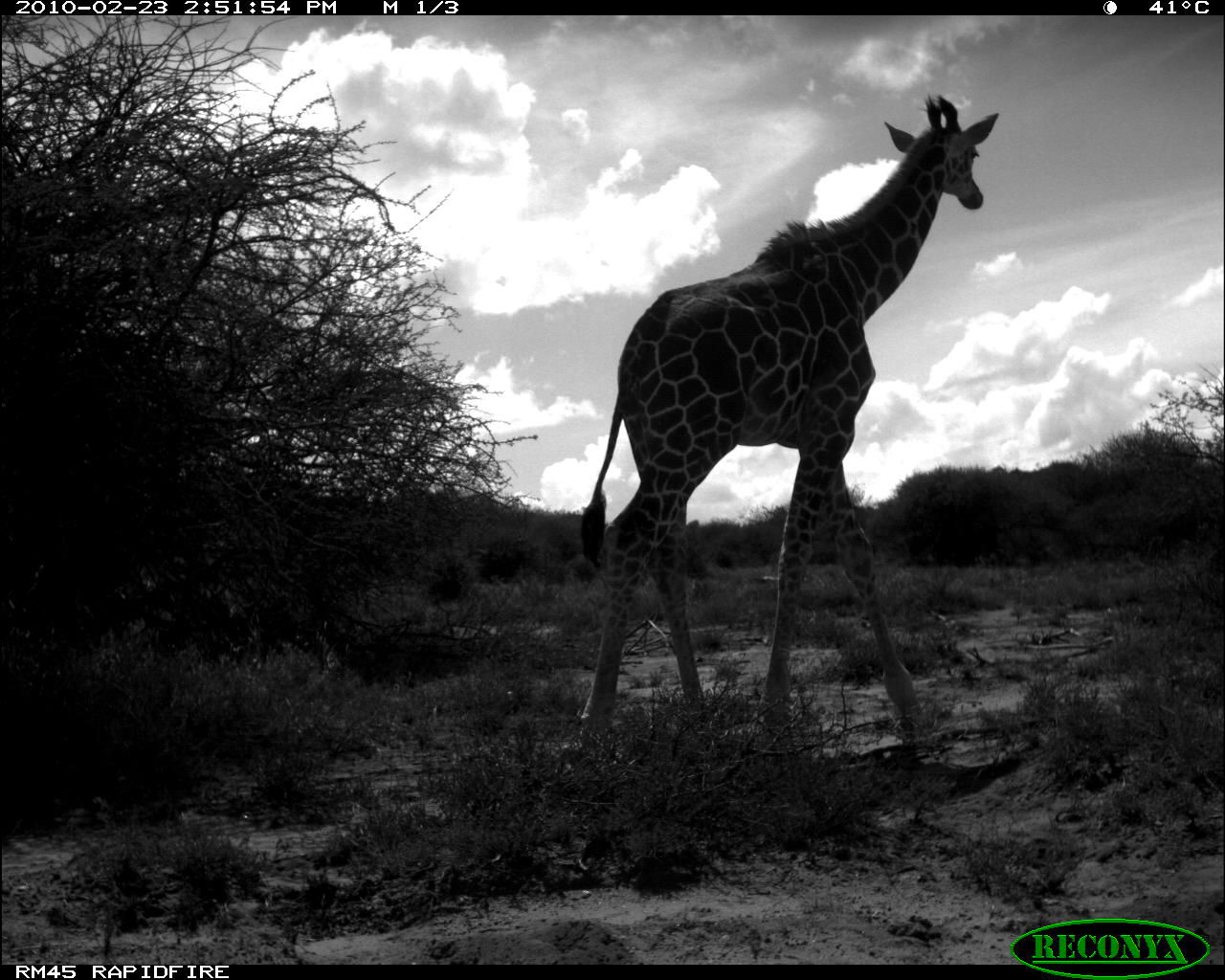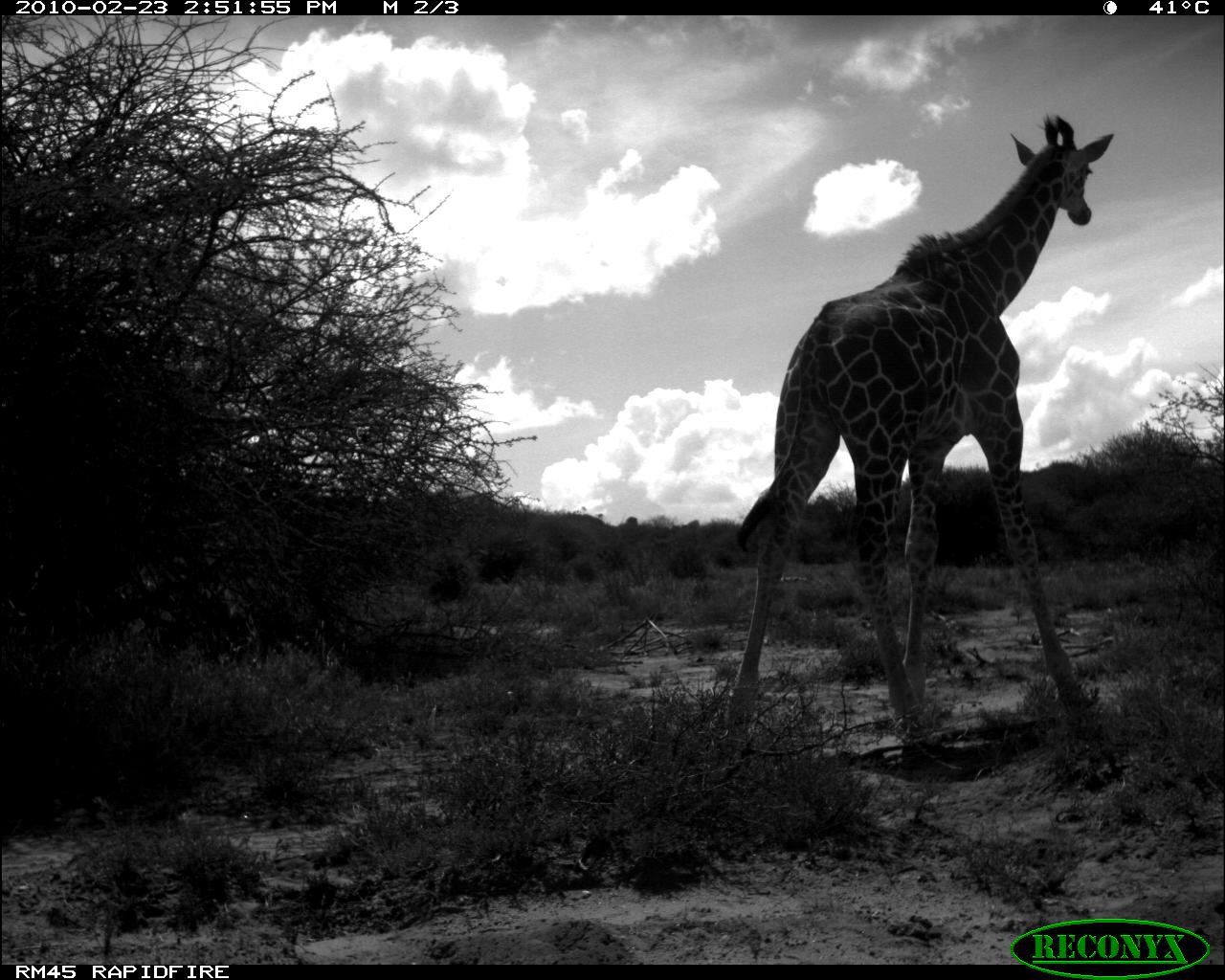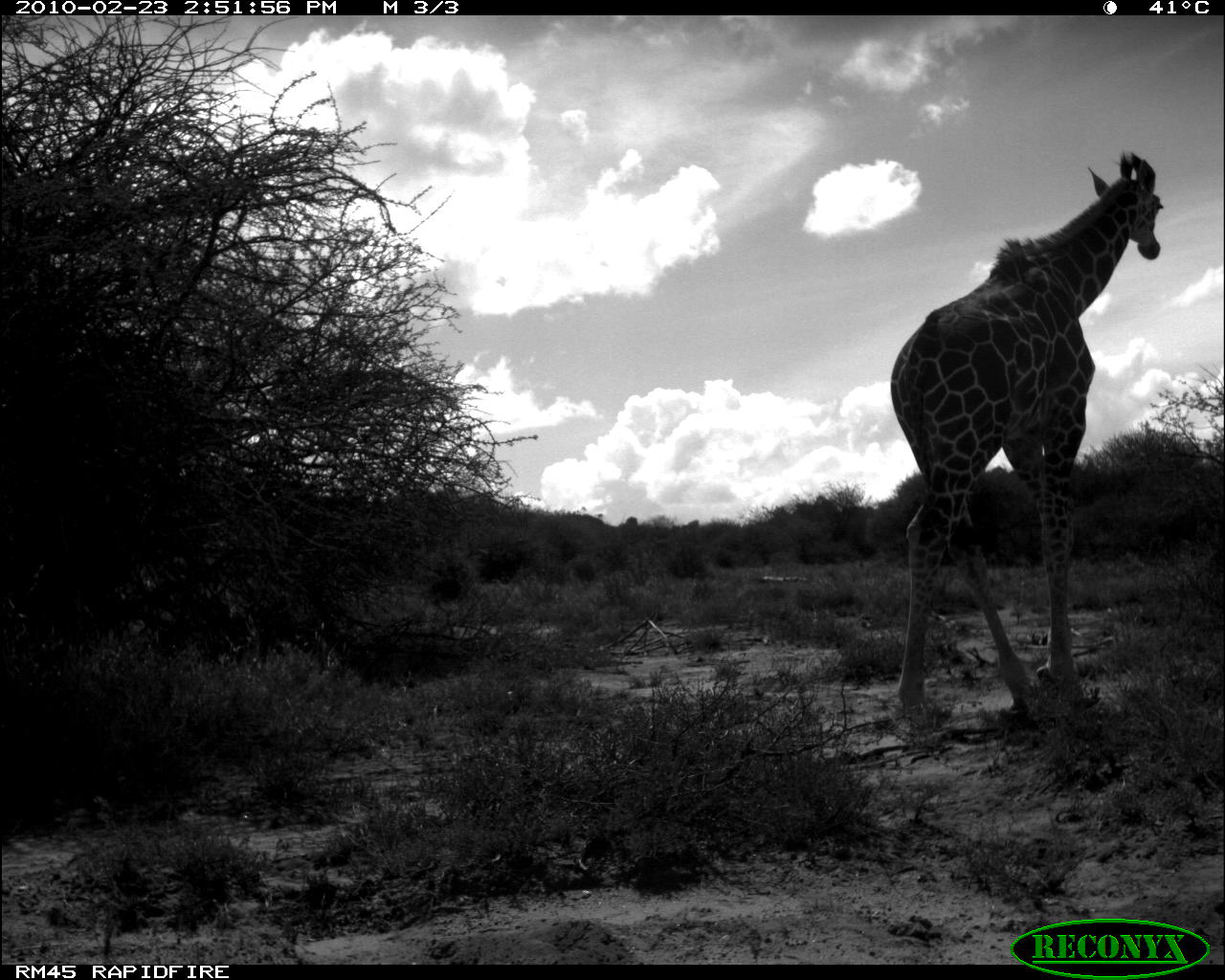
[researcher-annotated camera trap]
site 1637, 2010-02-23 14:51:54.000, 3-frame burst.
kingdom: Animalia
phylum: Chordata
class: Mammalia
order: Artiodactyla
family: Giraffidae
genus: Giraffa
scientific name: Giraffa camelopardalis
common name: giraffe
Giraffa camelopardalis (giraffe), count 1.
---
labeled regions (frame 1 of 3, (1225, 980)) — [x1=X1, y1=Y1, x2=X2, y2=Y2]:
giraffa camelopardalis: [x1=571, y1=93, x2=1001, y2=751]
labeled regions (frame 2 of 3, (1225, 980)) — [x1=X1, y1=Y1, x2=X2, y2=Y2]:
giraffa camelopardalis: [x1=707, y1=115, x2=1116, y2=780]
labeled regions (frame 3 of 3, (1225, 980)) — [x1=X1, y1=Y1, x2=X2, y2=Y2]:
giraffa camelopardalis: [x1=889, y1=147, x2=1165, y2=734]